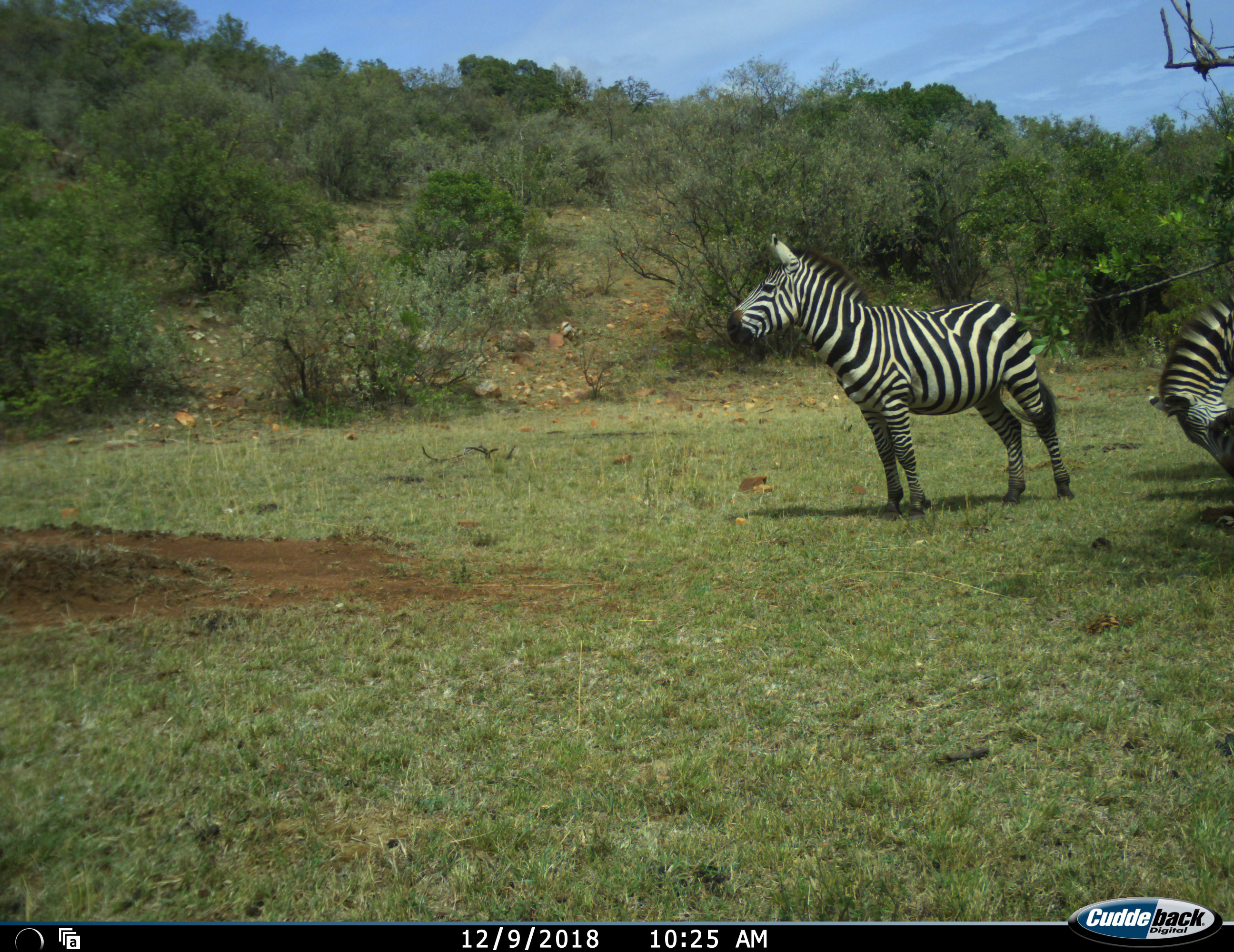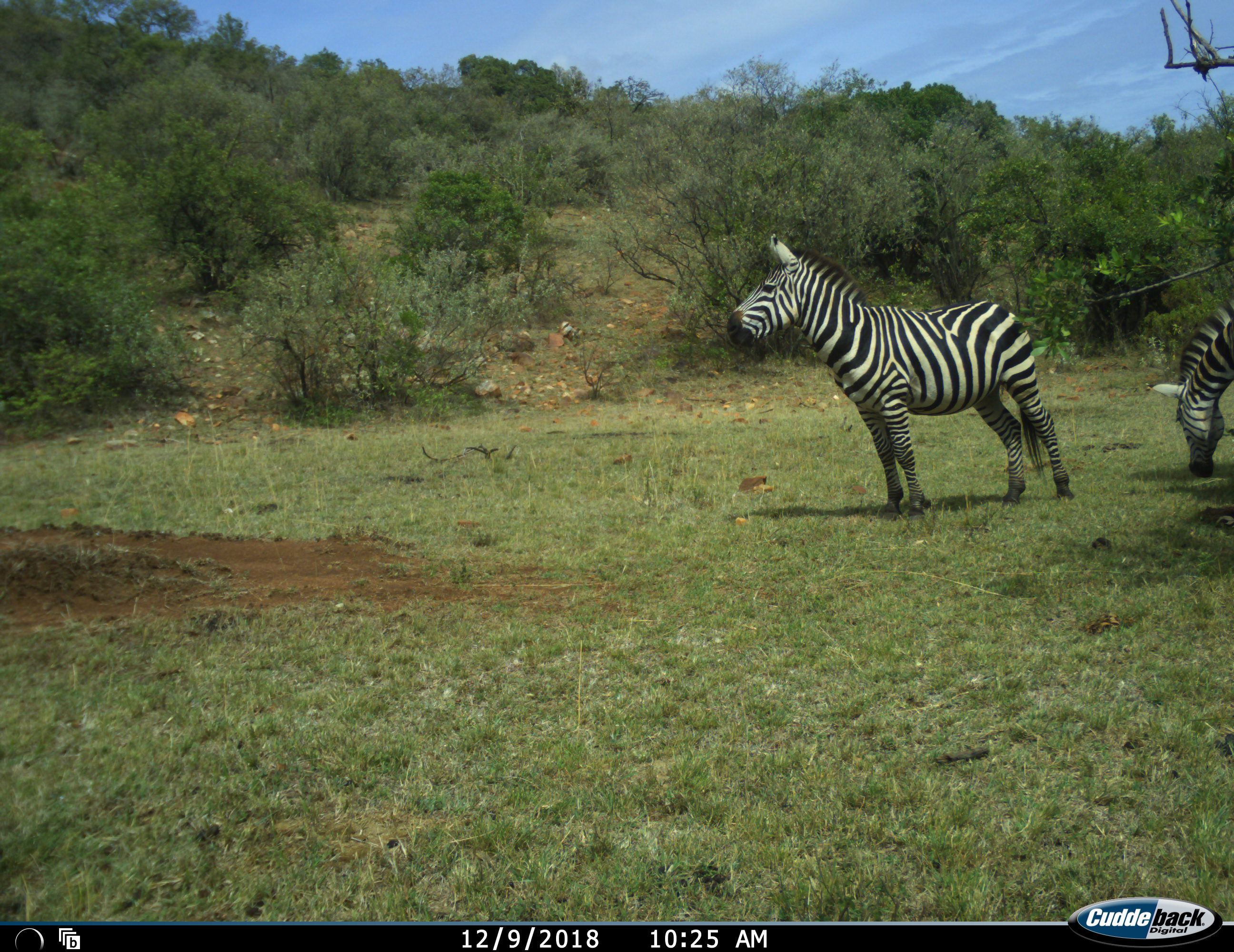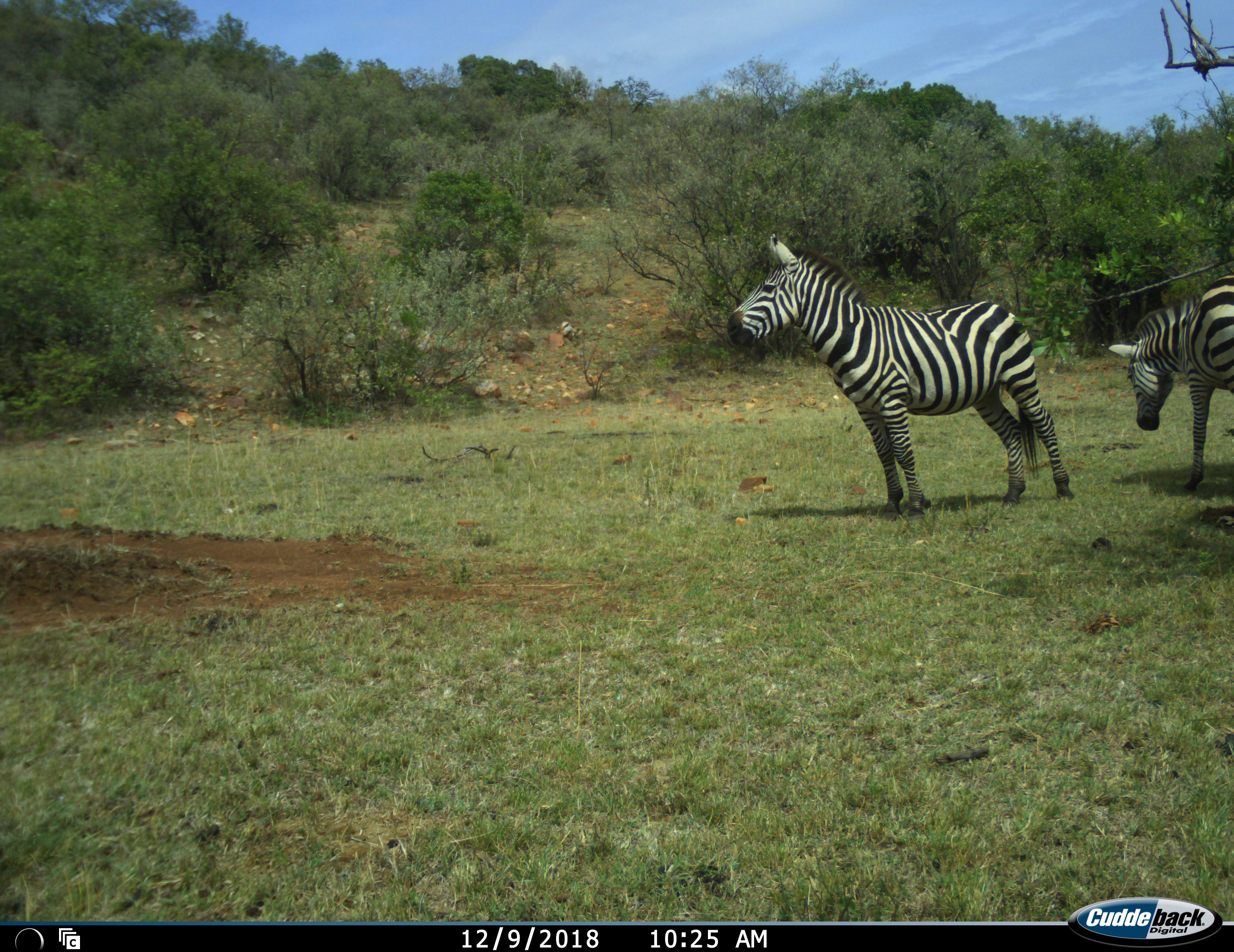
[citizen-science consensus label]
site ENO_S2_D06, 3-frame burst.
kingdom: Animalia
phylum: Chordata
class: Mammalia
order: Perissodactyla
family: Equidae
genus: Equus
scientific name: Equus quagga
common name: plains zebra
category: zebraplains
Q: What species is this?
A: Zebraplains (plains zebra) (Equus quagga).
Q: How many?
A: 2.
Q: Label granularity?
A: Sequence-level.